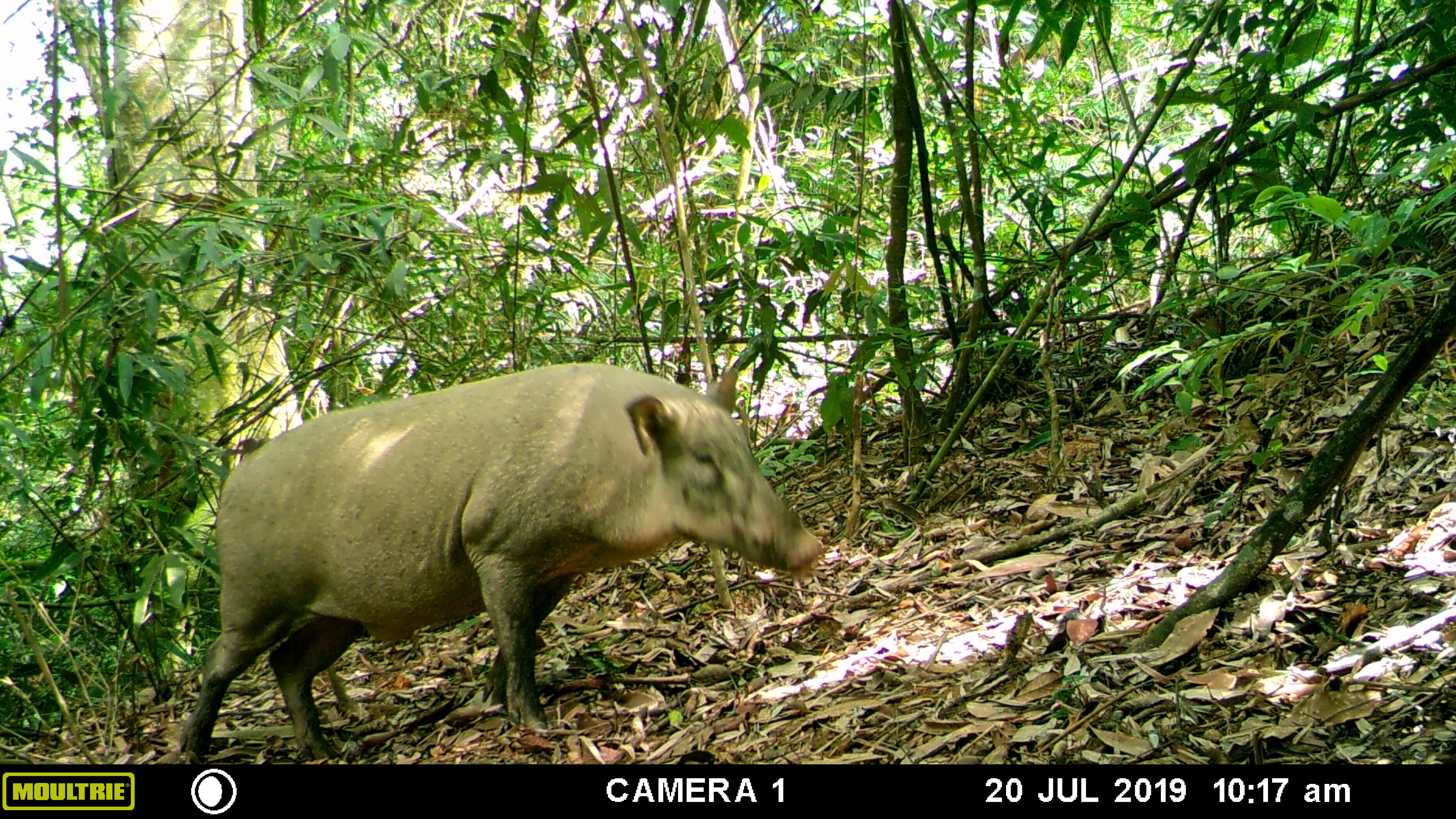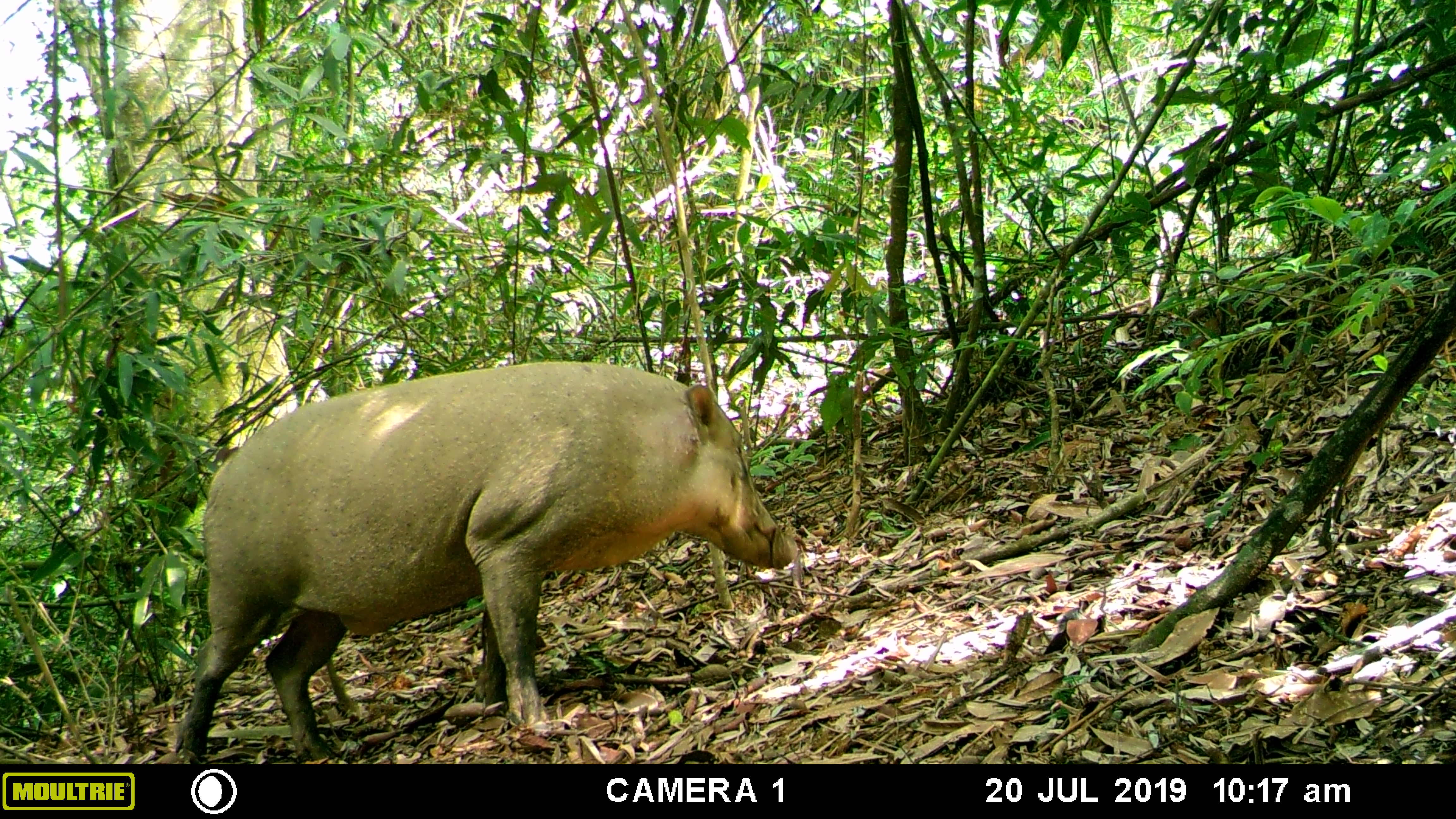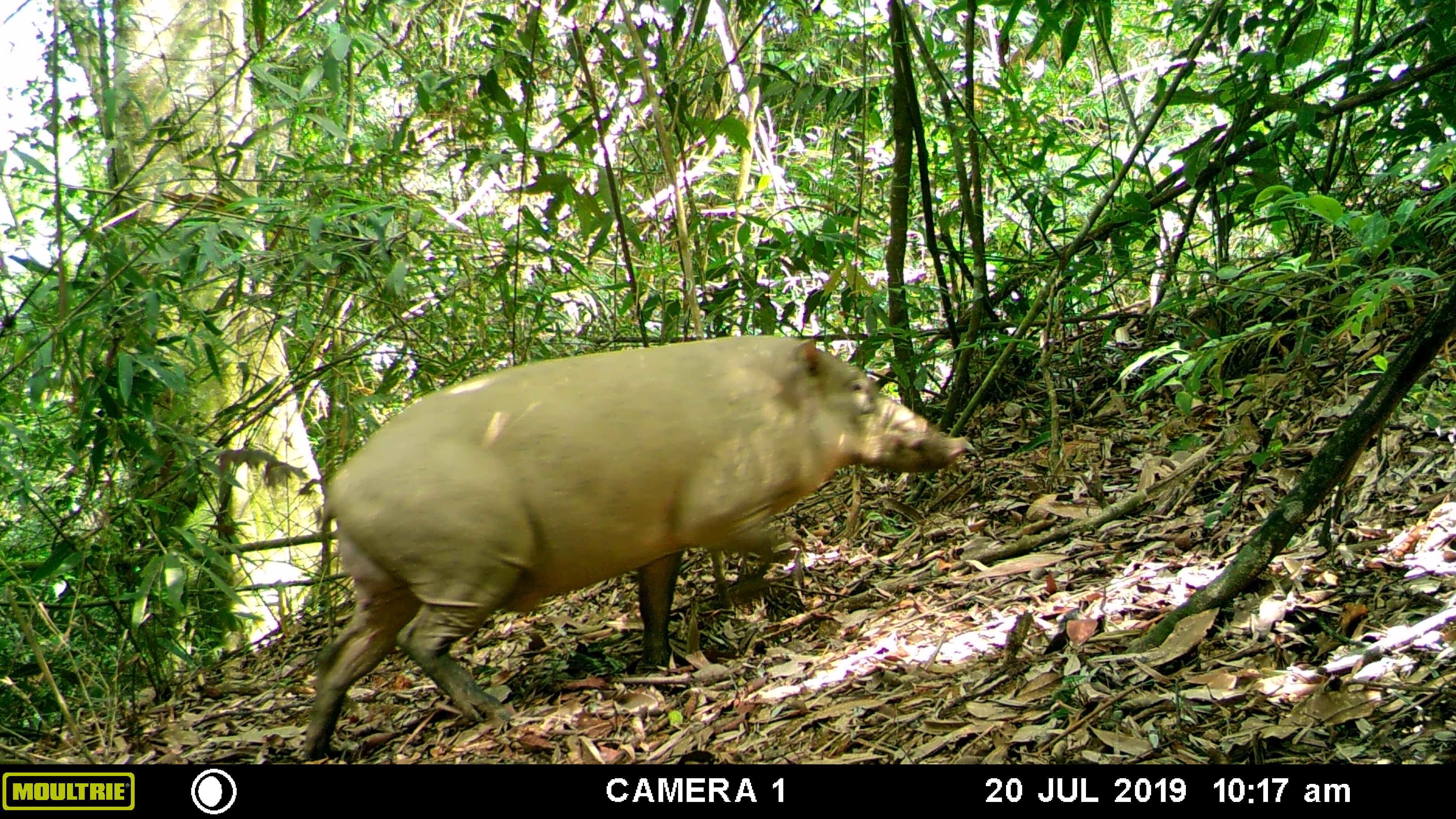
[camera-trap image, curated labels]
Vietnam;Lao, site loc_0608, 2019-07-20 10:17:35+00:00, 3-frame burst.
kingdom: Animalia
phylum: Chordata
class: Mammalia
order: Artiodactyla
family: Suidae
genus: Sus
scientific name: Sus scrofa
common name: eurasian wild pig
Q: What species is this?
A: Eurasian wild pig (Sus scrofa).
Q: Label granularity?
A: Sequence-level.